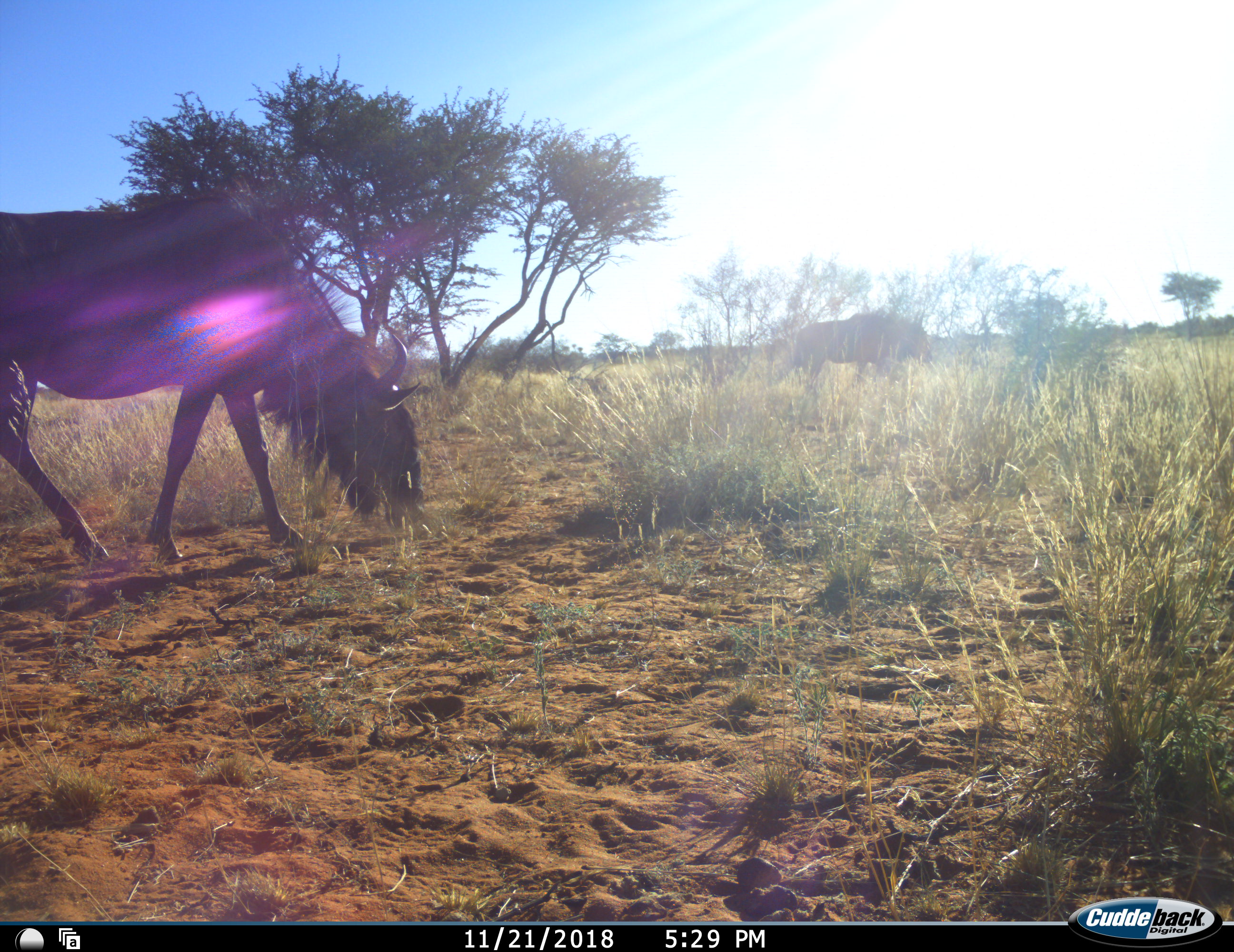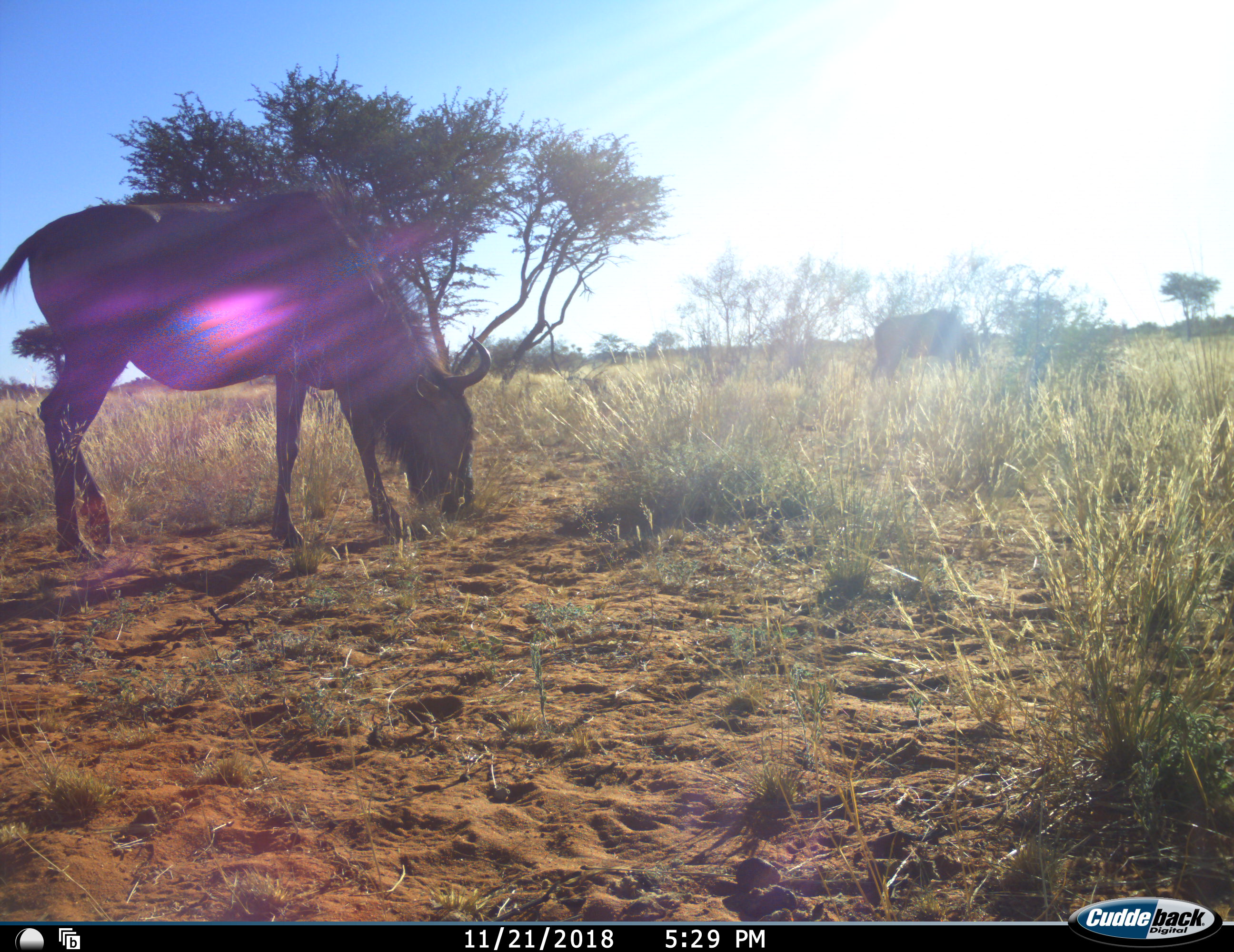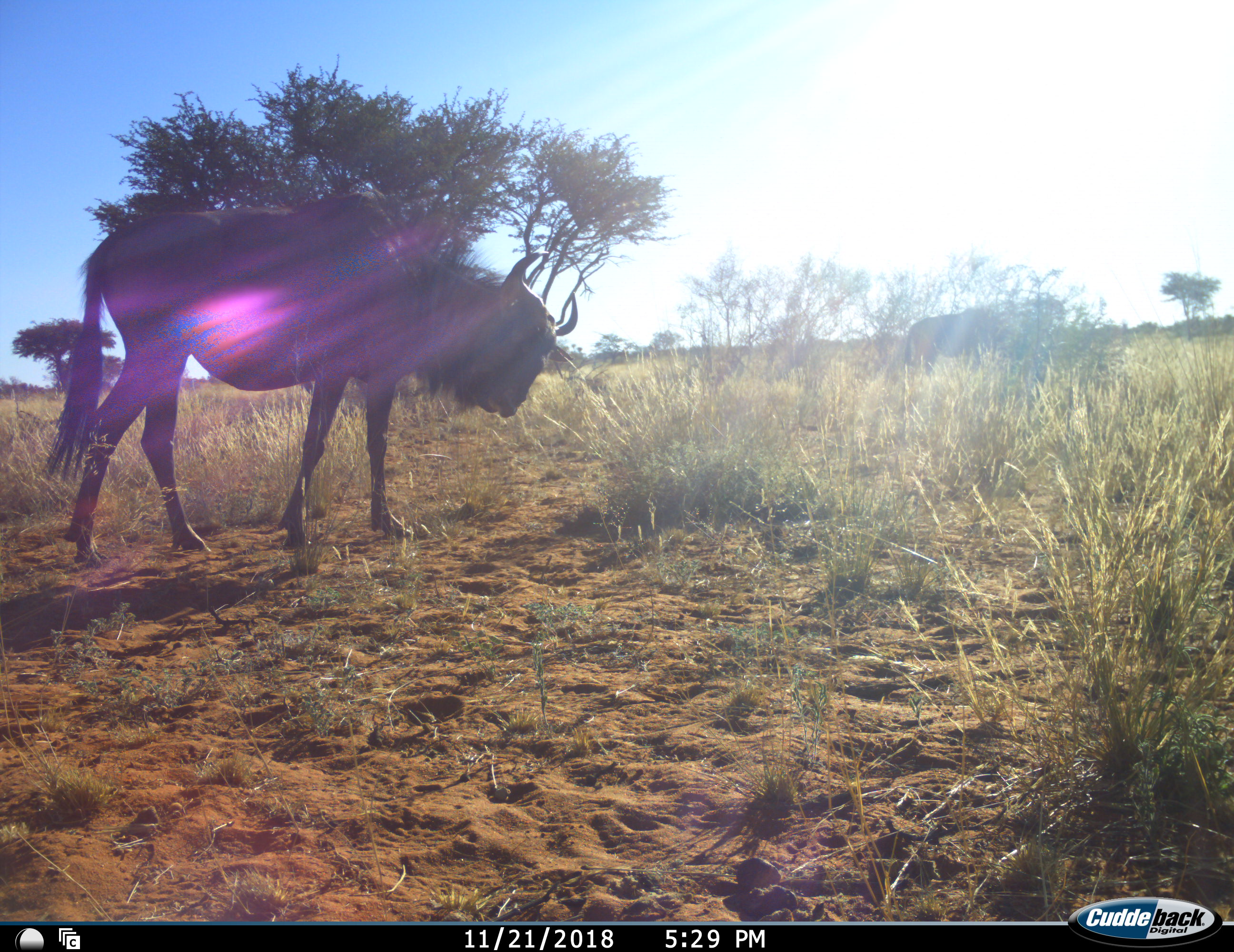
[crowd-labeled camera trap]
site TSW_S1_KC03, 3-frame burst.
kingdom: Animalia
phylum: Chordata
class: Mammalia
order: Artiodactyla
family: Bovidae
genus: Connochaetes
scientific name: Connochaetes taurinus taurinus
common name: blue wildebeest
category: wildebeestblue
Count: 2.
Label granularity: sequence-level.